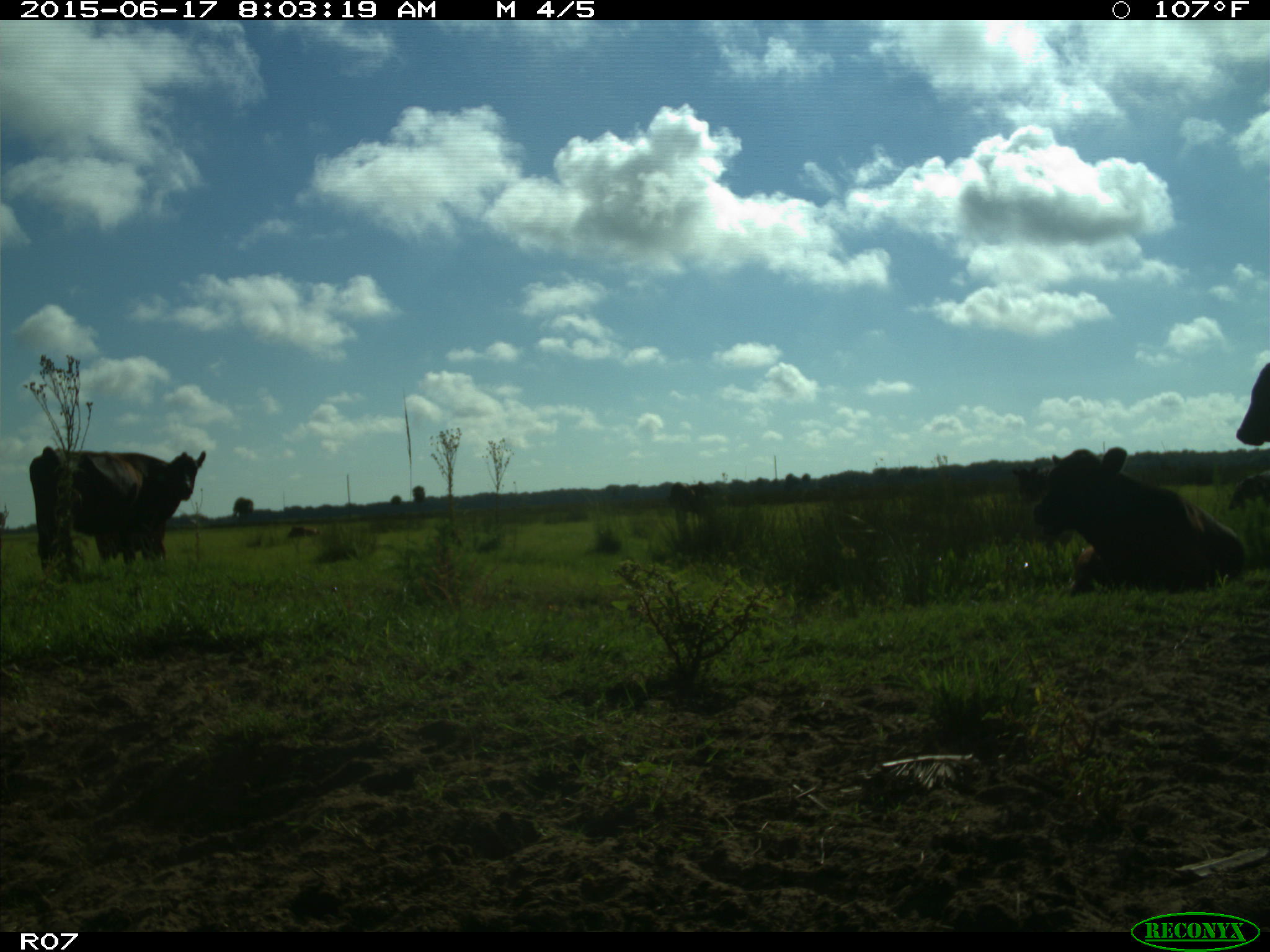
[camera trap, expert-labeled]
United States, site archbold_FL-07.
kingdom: Animalia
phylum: Chordata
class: Mammalia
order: Artiodactyla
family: Bovidae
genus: Bos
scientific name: Bos taurus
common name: domestic cow